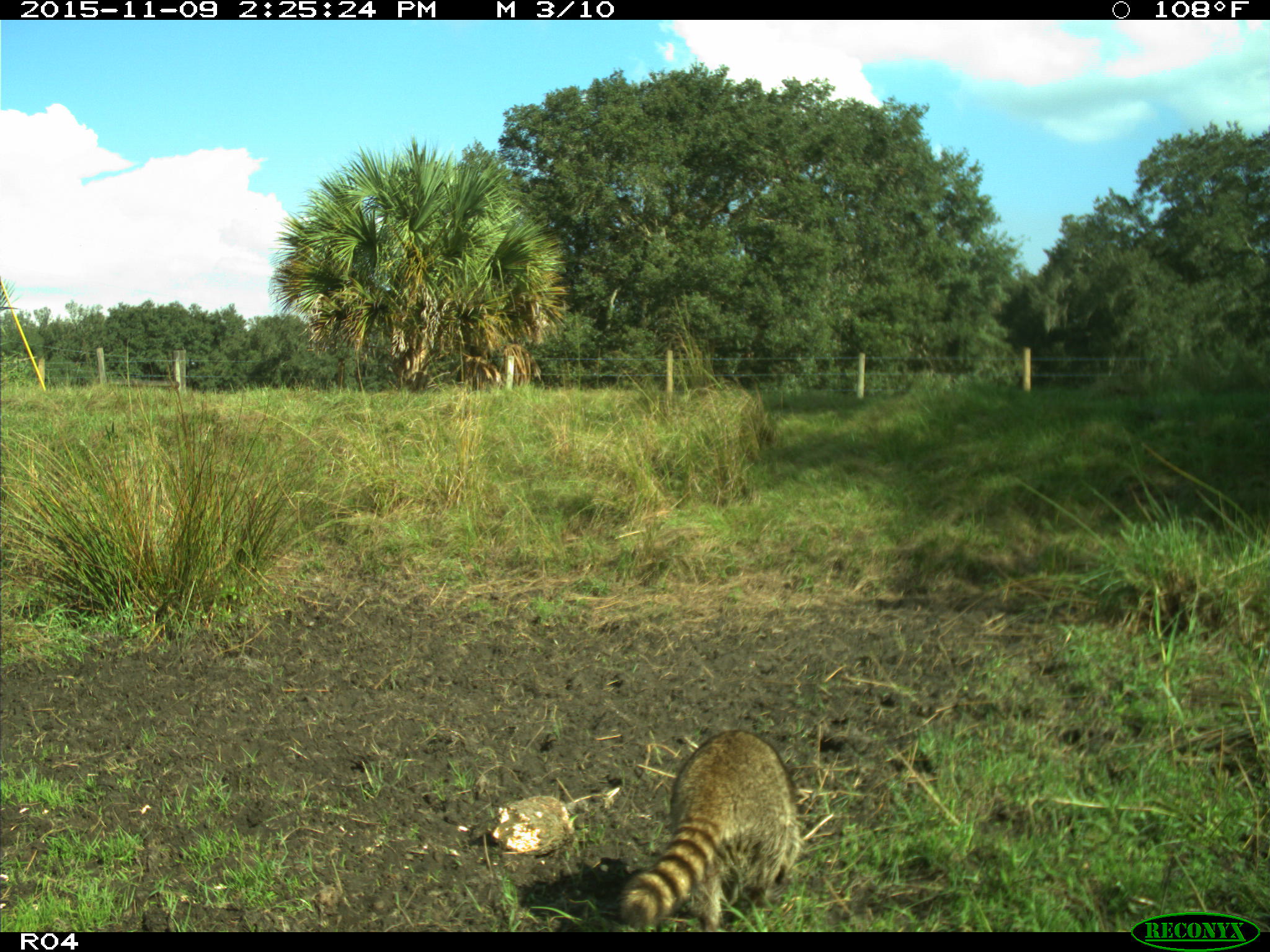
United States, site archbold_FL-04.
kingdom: Animalia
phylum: Chordata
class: Mammalia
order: Carnivora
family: Procyonidae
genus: Procyon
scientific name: Procyon lotor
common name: common raccoon